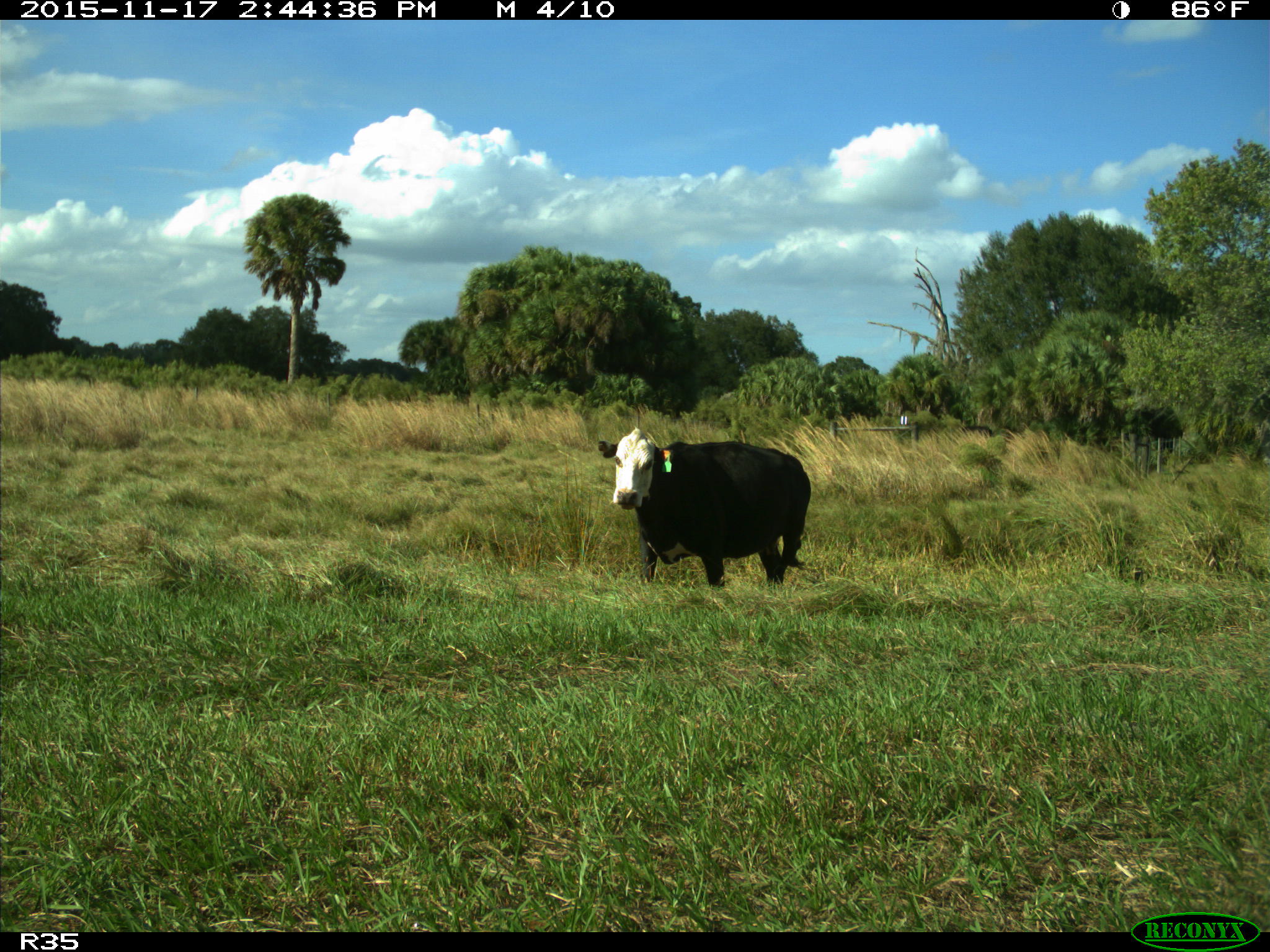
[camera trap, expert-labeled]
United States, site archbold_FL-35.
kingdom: Animalia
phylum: Chordata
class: Mammalia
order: Artiodactyla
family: Bovidae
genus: Bos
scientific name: Bos taurus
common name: domestic cow